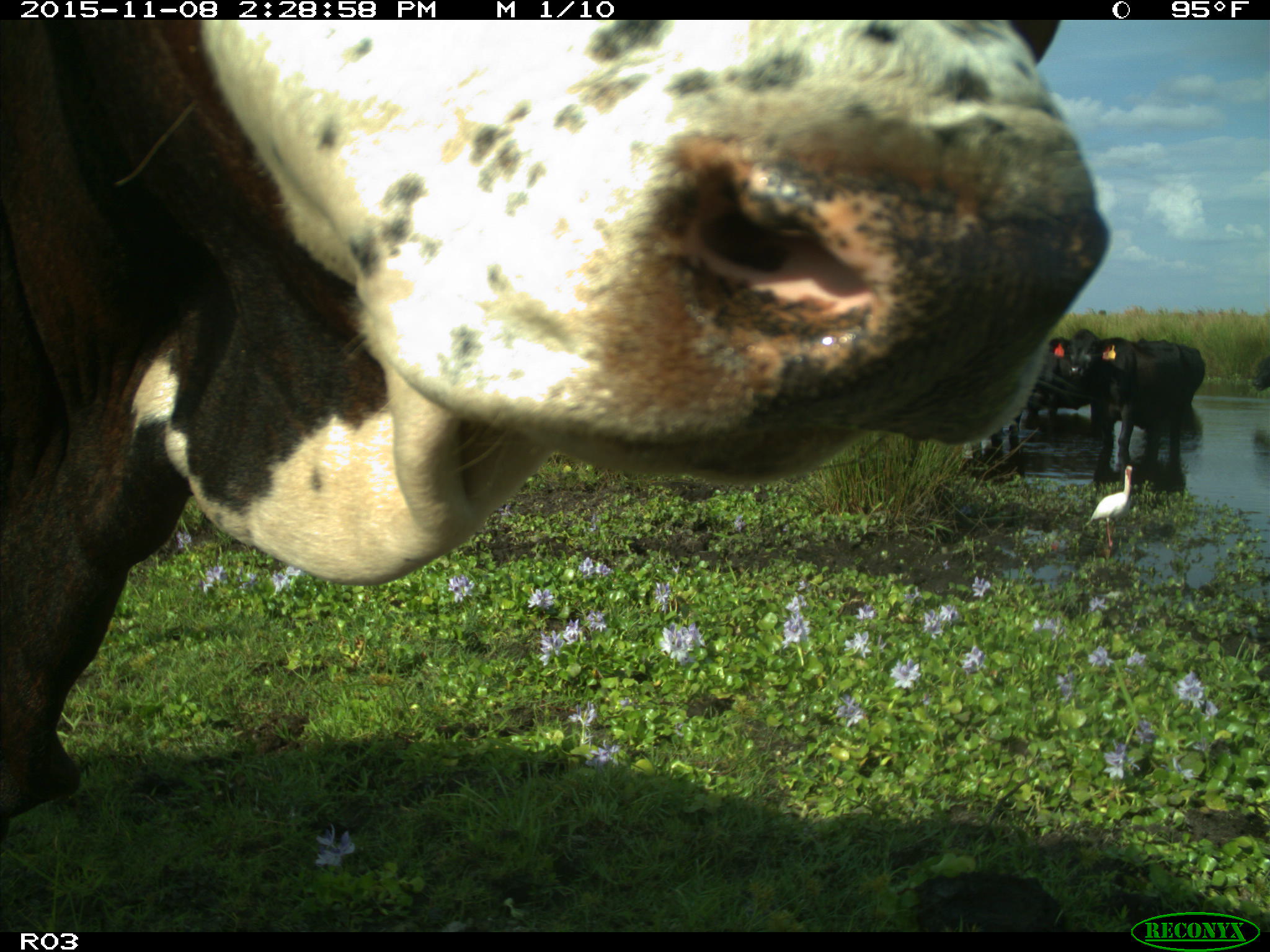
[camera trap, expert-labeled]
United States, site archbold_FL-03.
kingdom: Animalia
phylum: Chordata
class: Mammalia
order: Artiodactyla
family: Bovidae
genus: Bos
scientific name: Bos taurus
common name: domestic cow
Bos taurus (domestic cow).